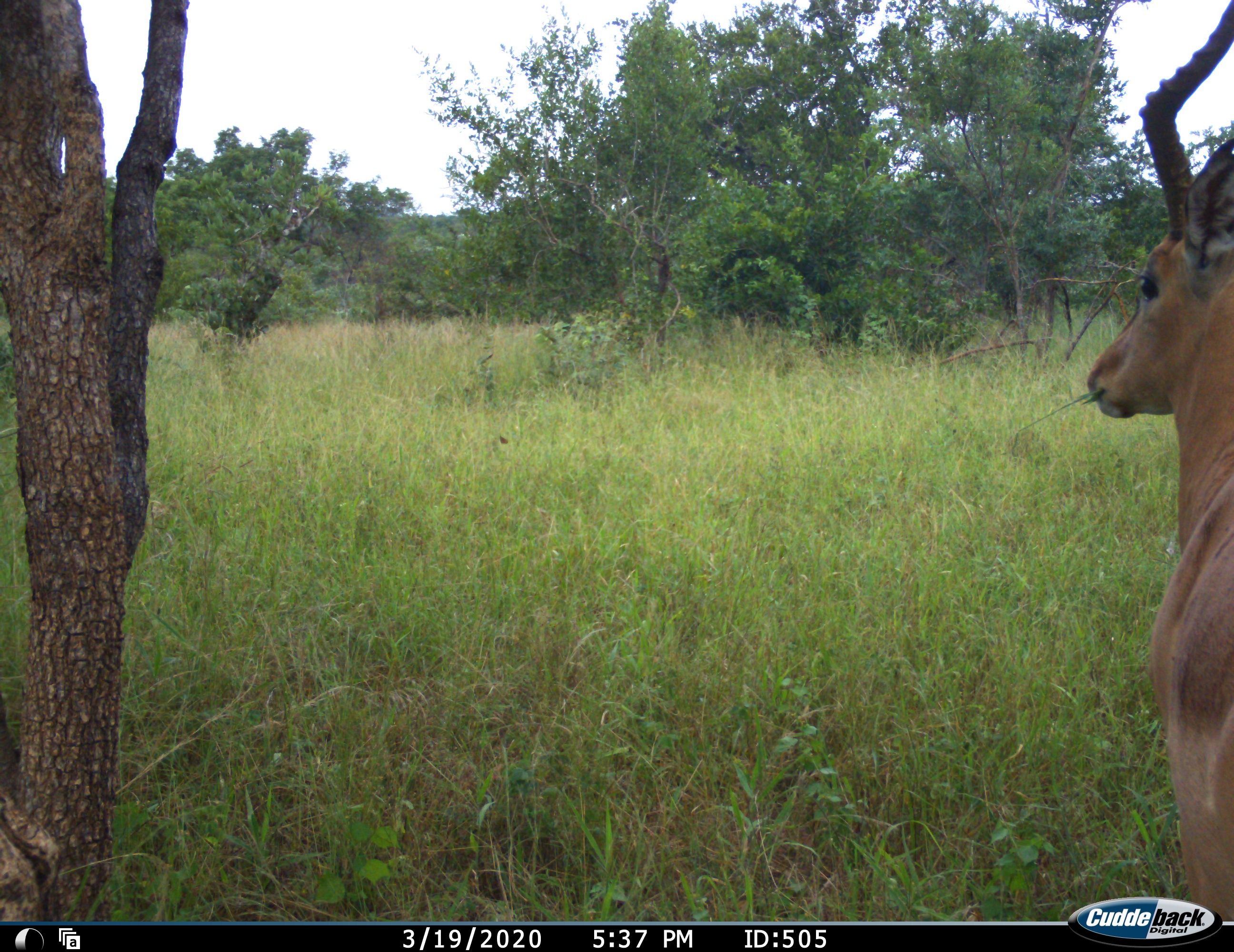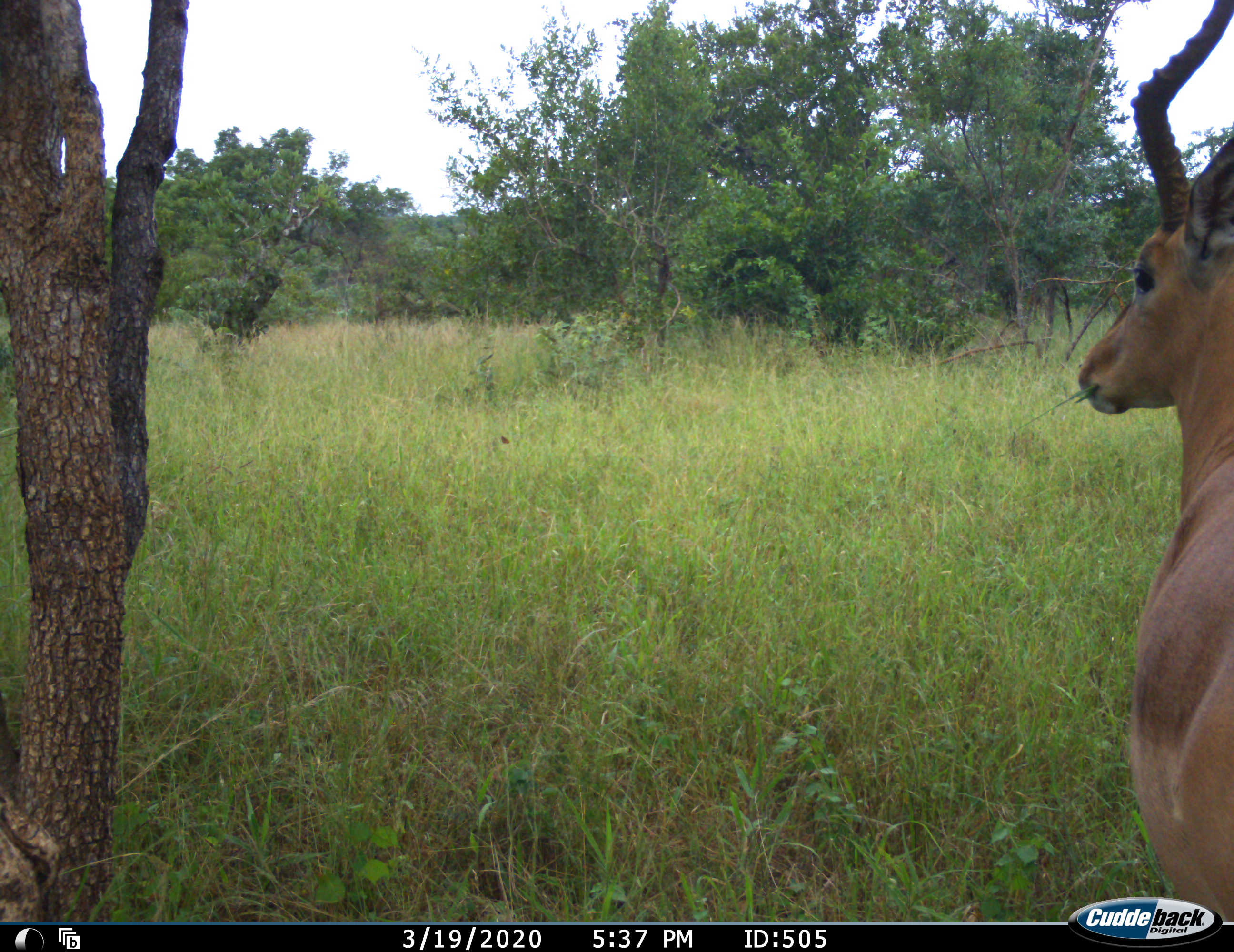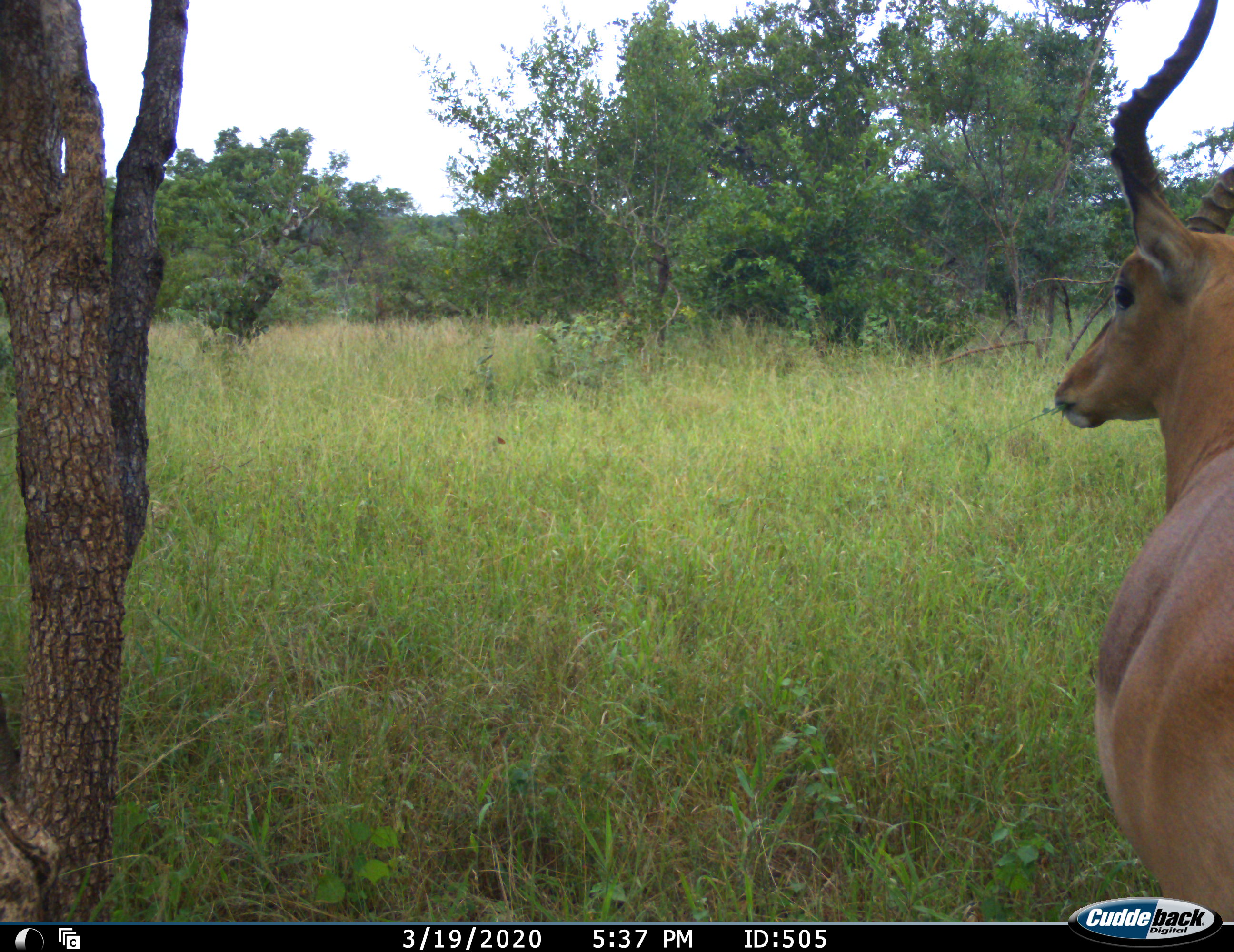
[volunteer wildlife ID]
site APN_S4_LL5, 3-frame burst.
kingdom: Animalia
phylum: Chordata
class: Mammalia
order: Artiodactyla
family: Bovidae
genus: Aepyceros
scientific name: Aepyceros melampus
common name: impala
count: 1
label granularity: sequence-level